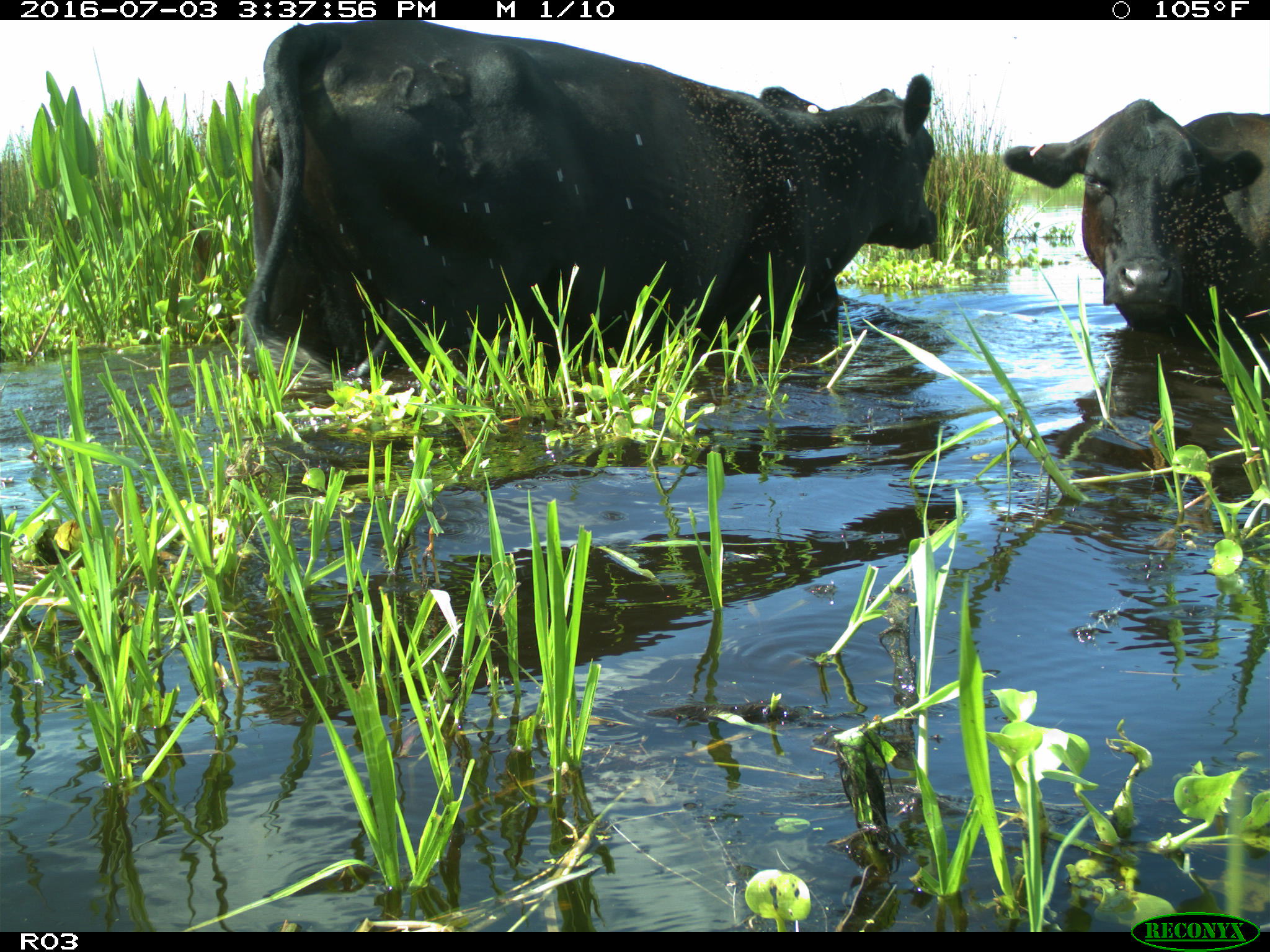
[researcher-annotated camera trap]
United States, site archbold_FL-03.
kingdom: Animalia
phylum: Chordata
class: Mammalia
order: Artiodactyla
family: Bovidae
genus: Bos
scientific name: Bos taurus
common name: domestic cow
Bos taurus (domestic cow).